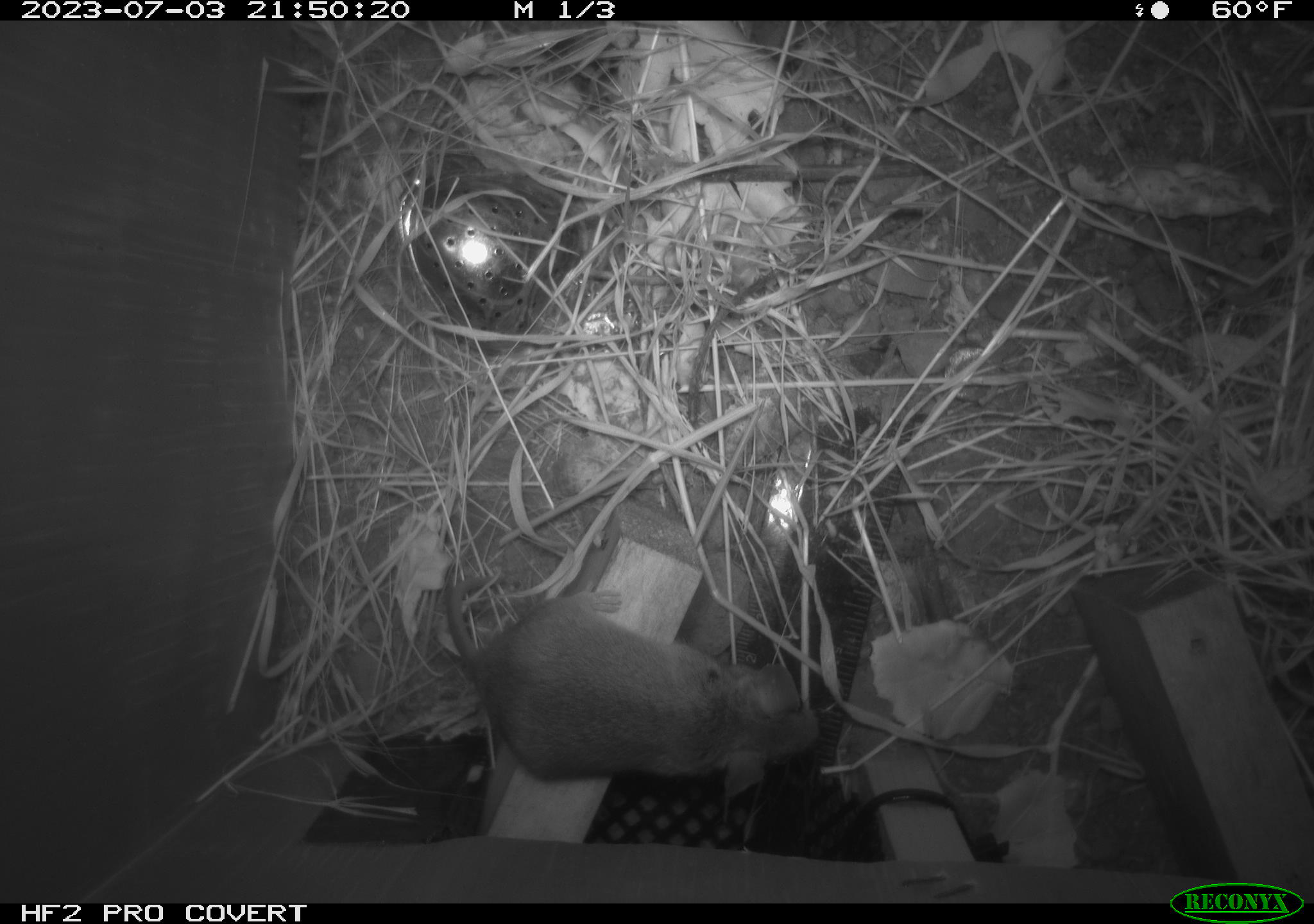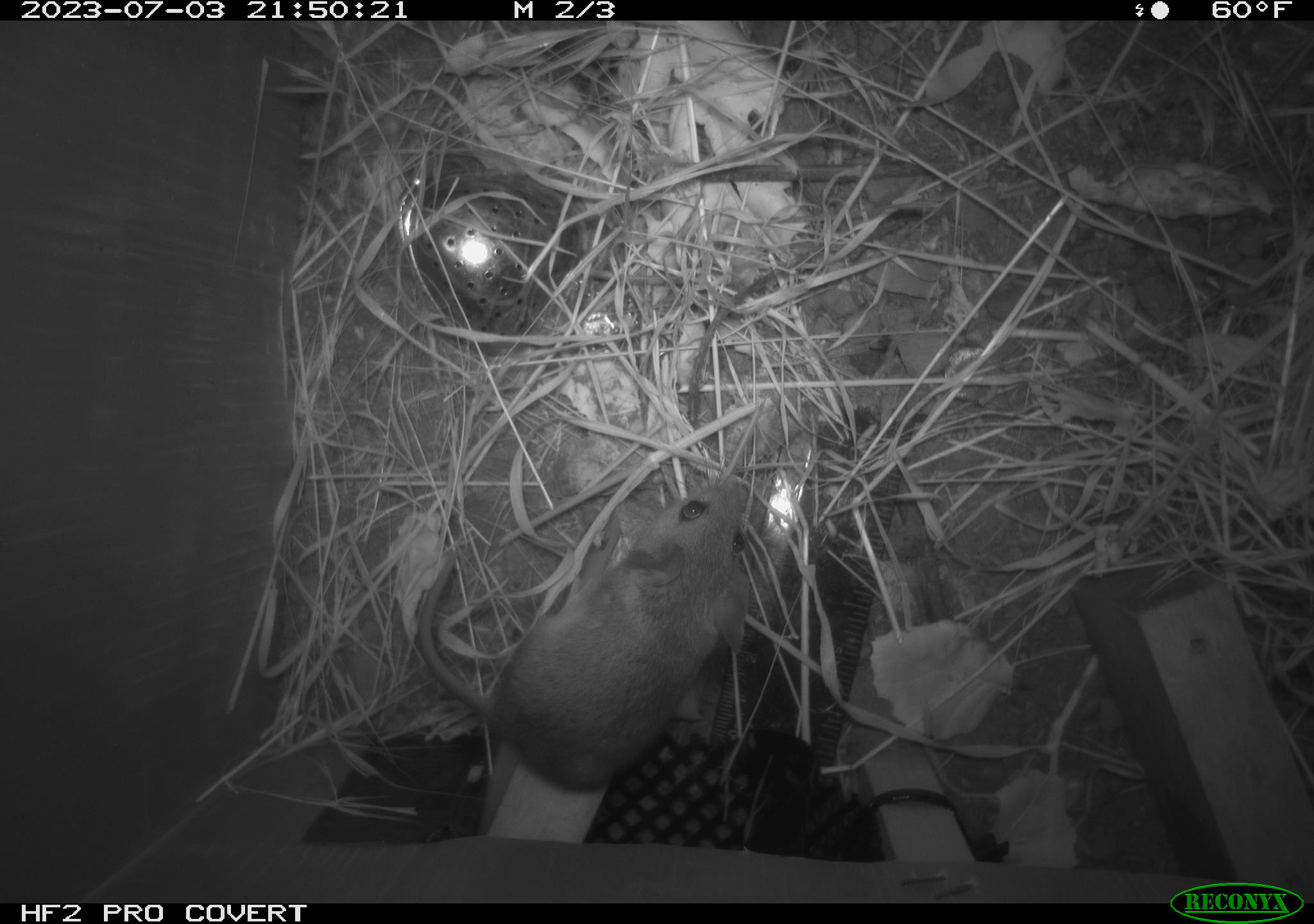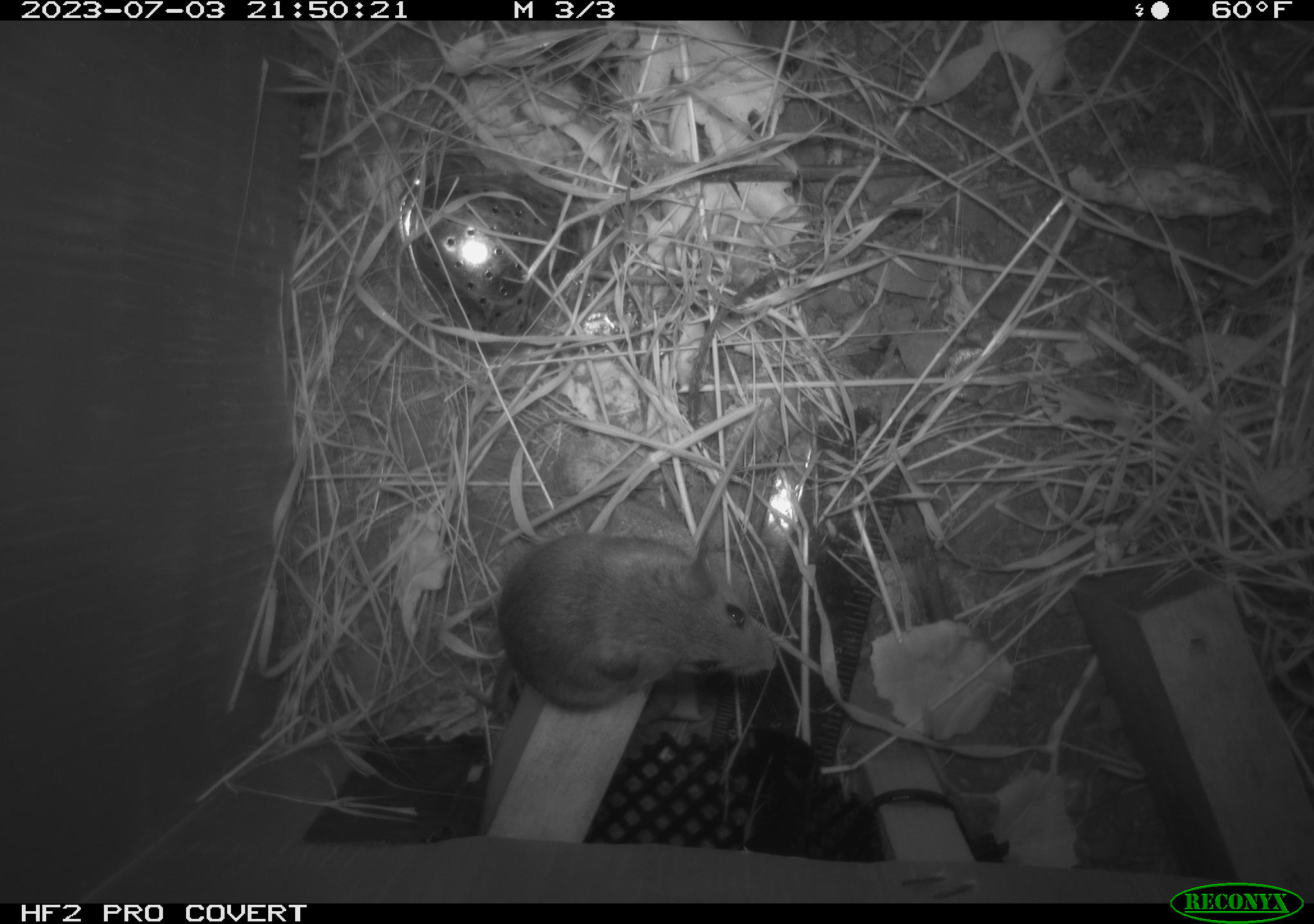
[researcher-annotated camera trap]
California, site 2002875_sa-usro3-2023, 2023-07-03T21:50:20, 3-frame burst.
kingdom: Animalia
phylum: Chordata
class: Mammalia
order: Rodentia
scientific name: Rodentia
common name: mouse species